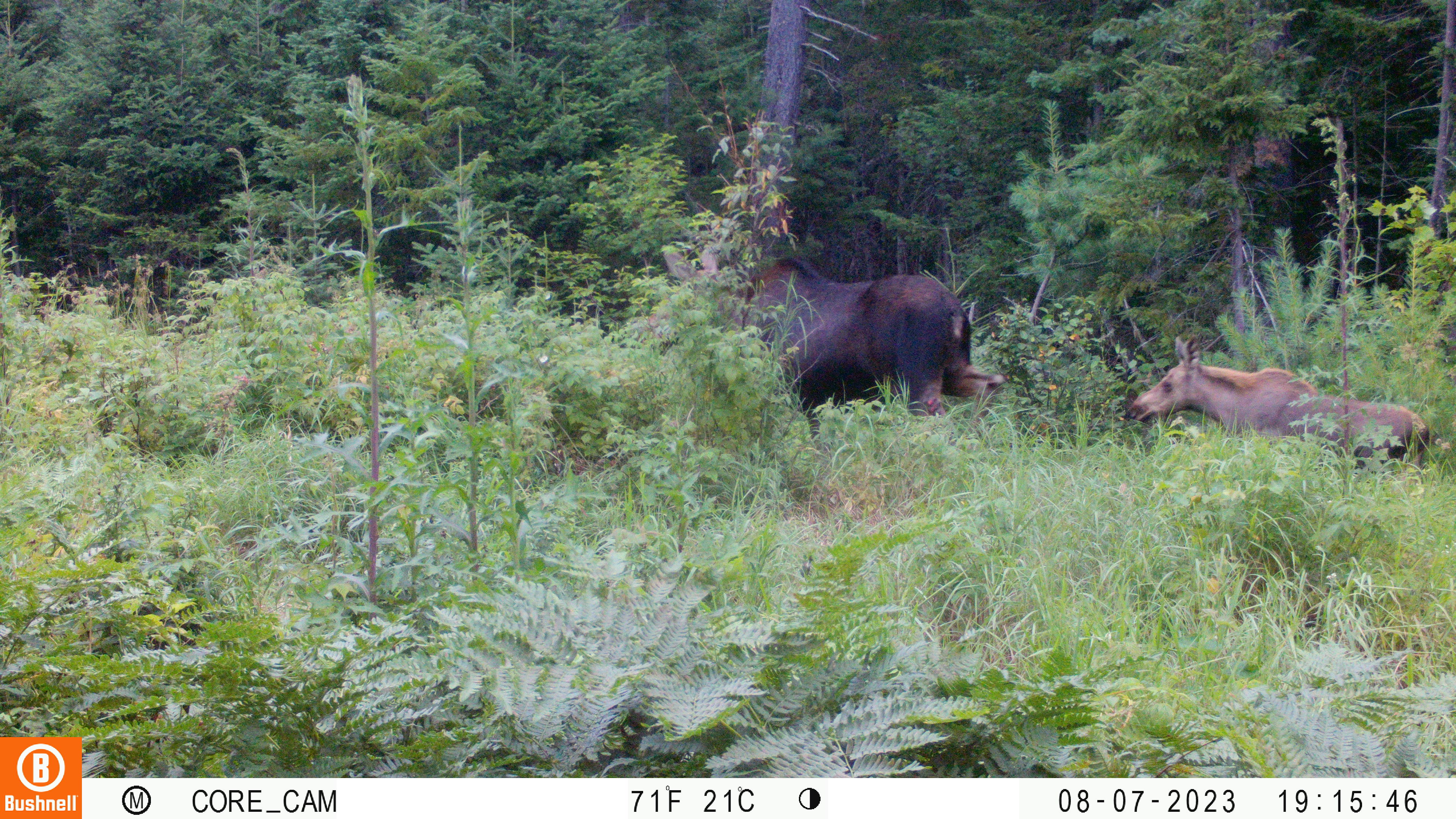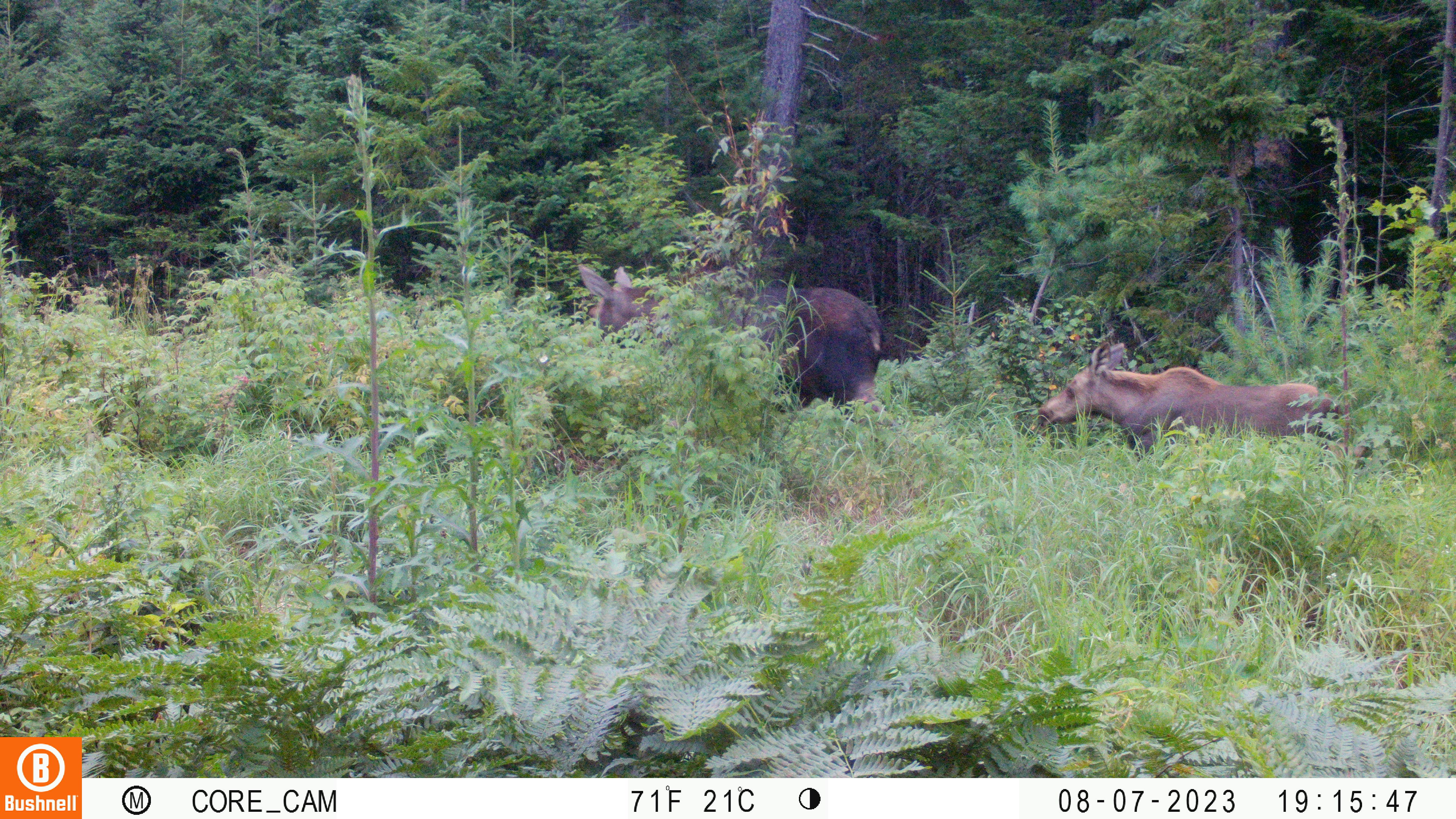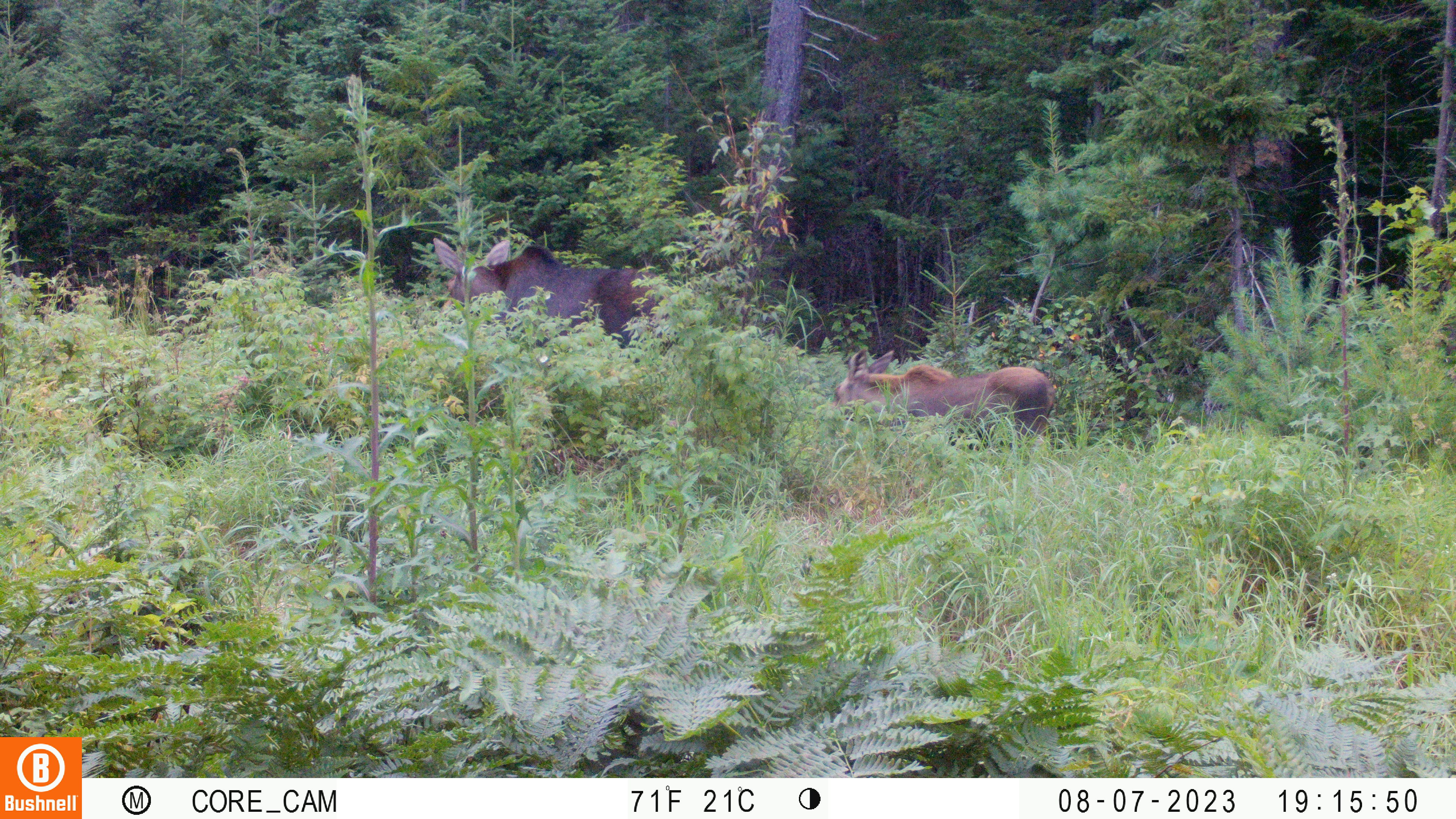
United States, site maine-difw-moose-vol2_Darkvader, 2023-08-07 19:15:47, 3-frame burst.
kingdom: Animalia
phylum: Chordata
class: Mammalia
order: Artiodactyla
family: Cervidae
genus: Alces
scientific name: Alces alces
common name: moose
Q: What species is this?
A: Moose (Alces alces).